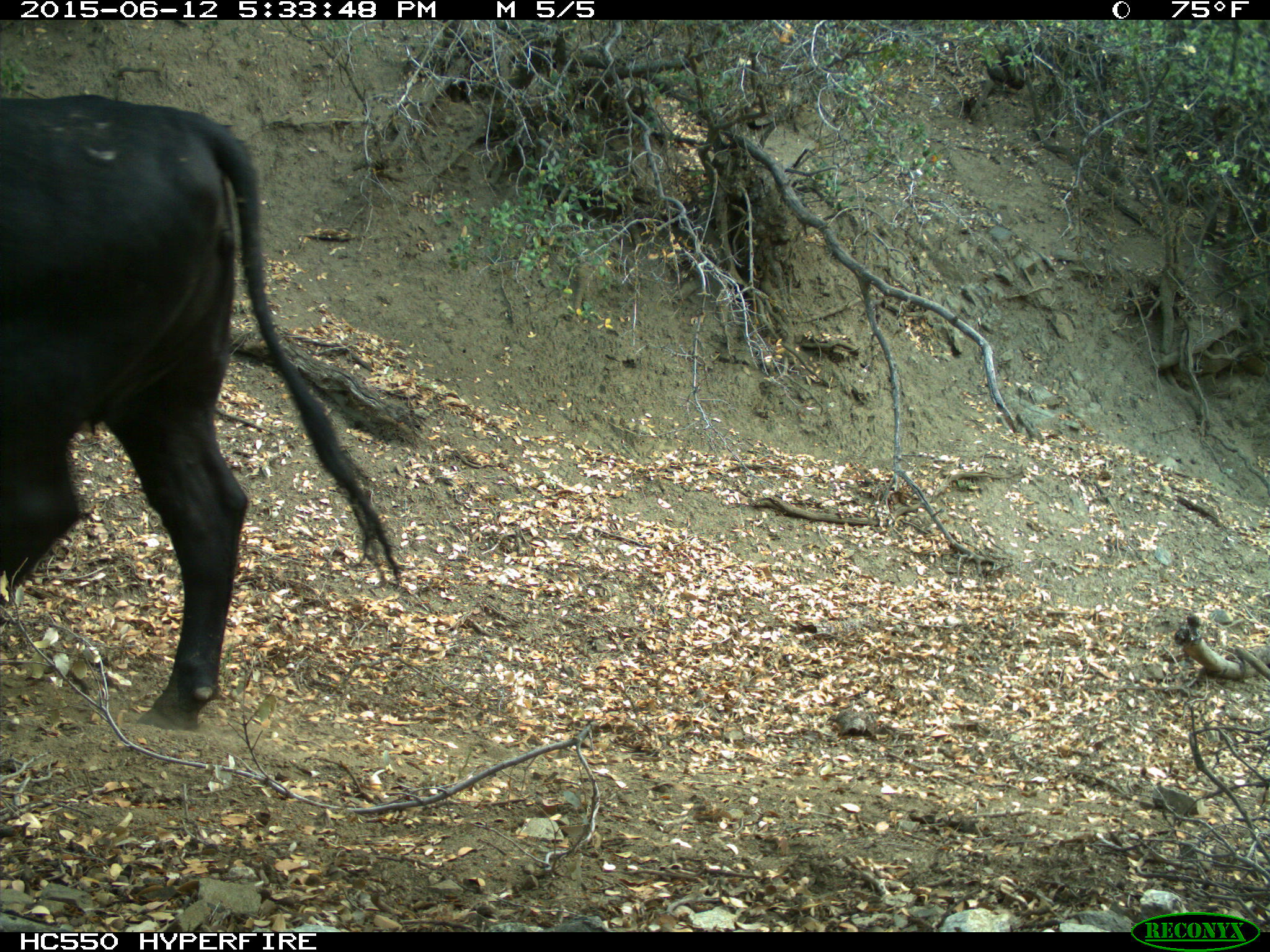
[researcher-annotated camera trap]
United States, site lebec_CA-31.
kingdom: Animalia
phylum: Chordata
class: Mammalia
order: Artiodactyla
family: Bovidae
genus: Bos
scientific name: Bos taurus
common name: domestic cow